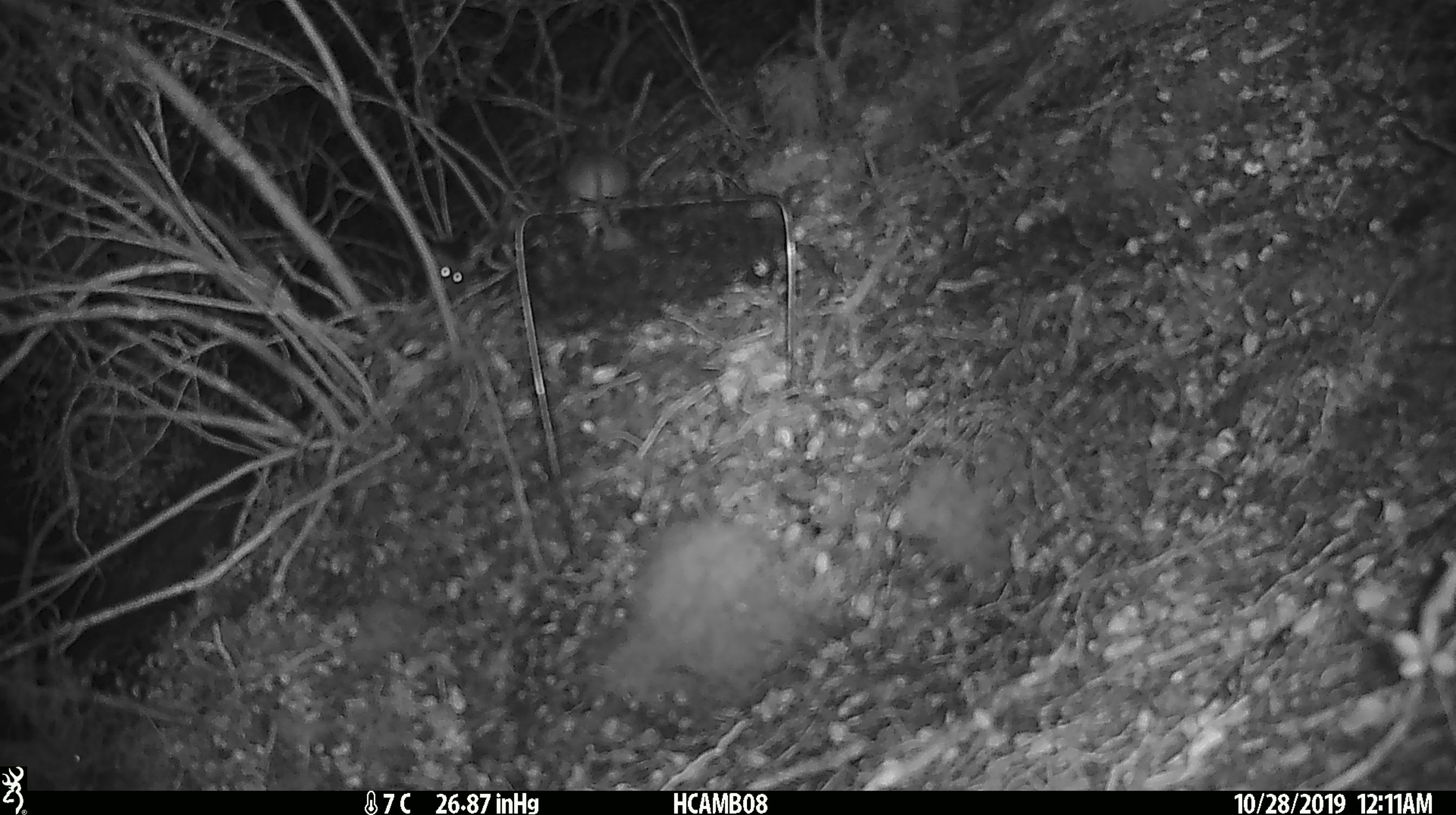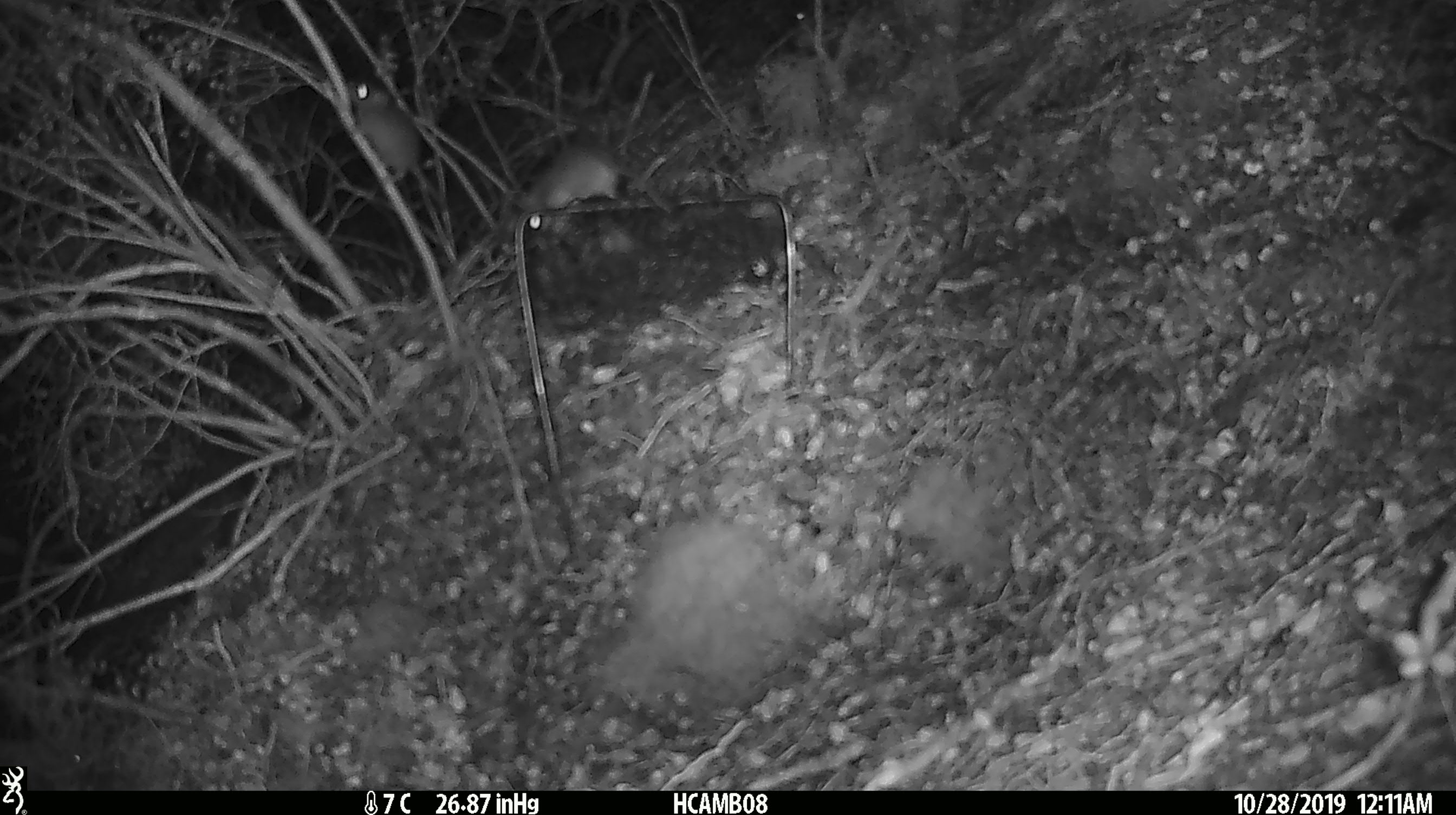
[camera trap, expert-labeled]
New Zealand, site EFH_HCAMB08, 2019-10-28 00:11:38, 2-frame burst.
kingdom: Animalia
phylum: Chordata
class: Mammalia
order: Rodentia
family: Muridae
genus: Mus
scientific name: Mus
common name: mouse